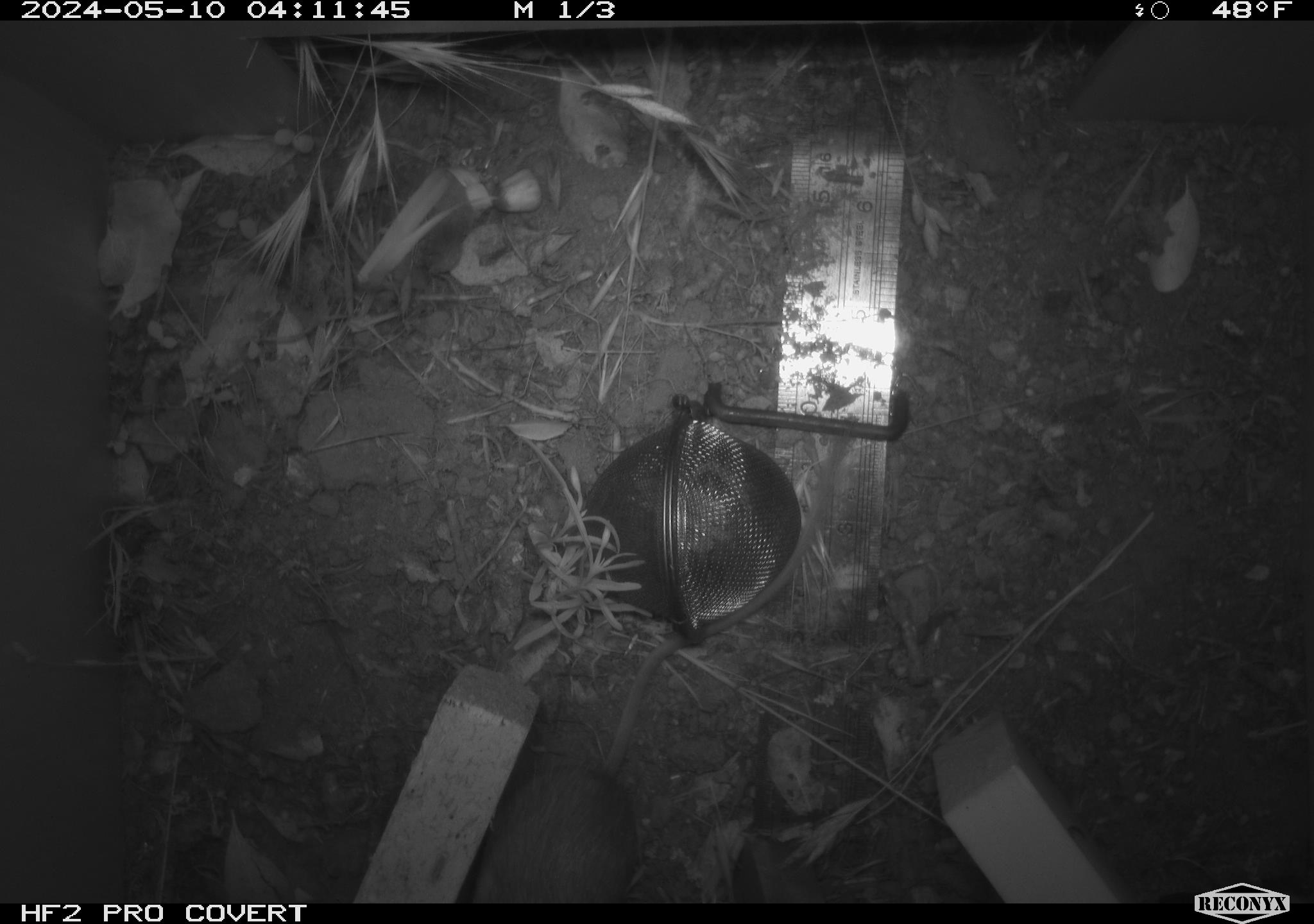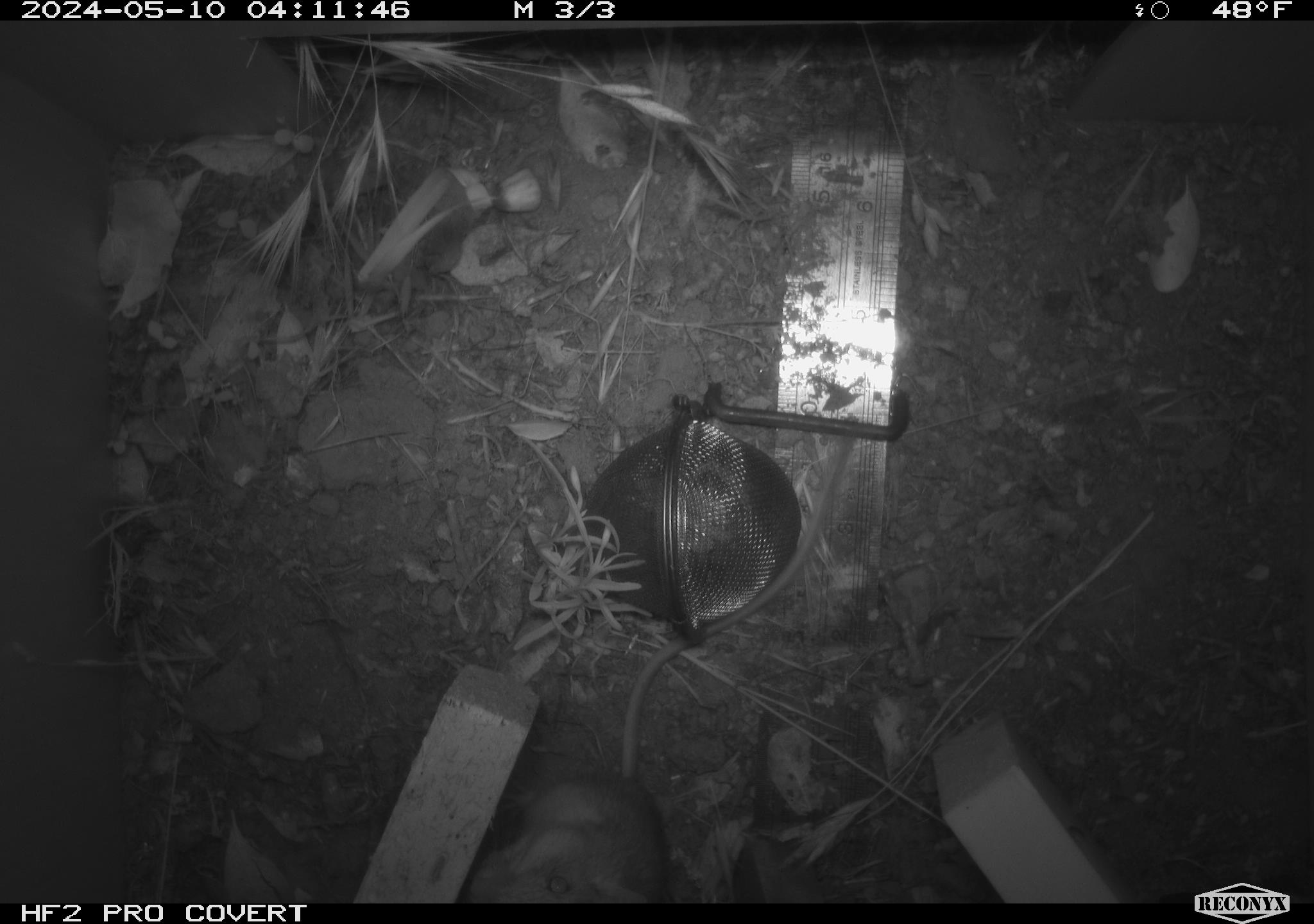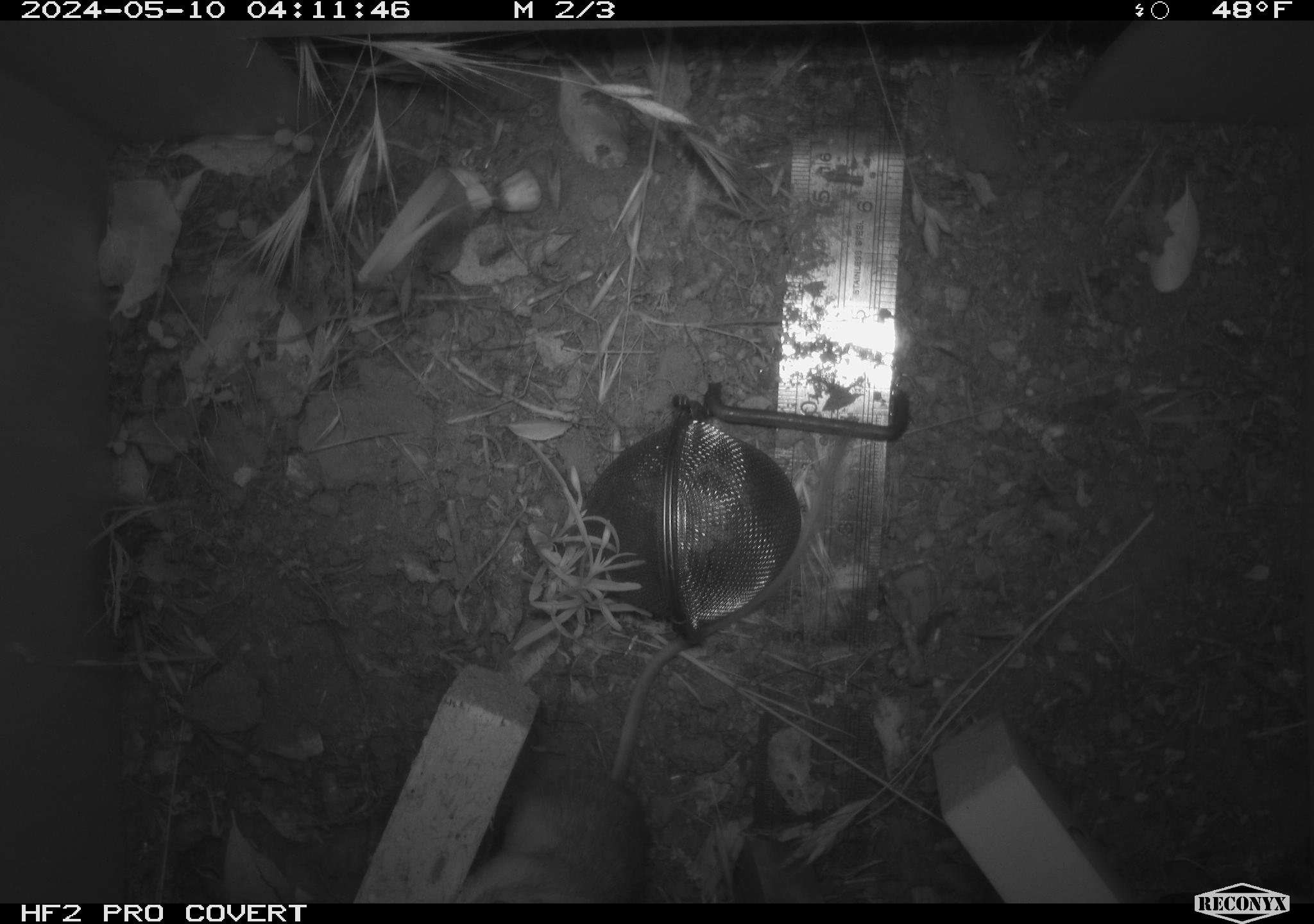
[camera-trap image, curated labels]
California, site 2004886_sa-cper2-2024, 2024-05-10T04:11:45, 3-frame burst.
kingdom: Animalia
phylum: Chordata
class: Mammalia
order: Rodentia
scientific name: Rodentia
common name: rodent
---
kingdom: Animalia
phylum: Chordata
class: Mammalia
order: Rodentia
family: Heteromyidae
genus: Dipodomys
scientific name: Dipodomys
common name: kangaroo rats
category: dipodomys species